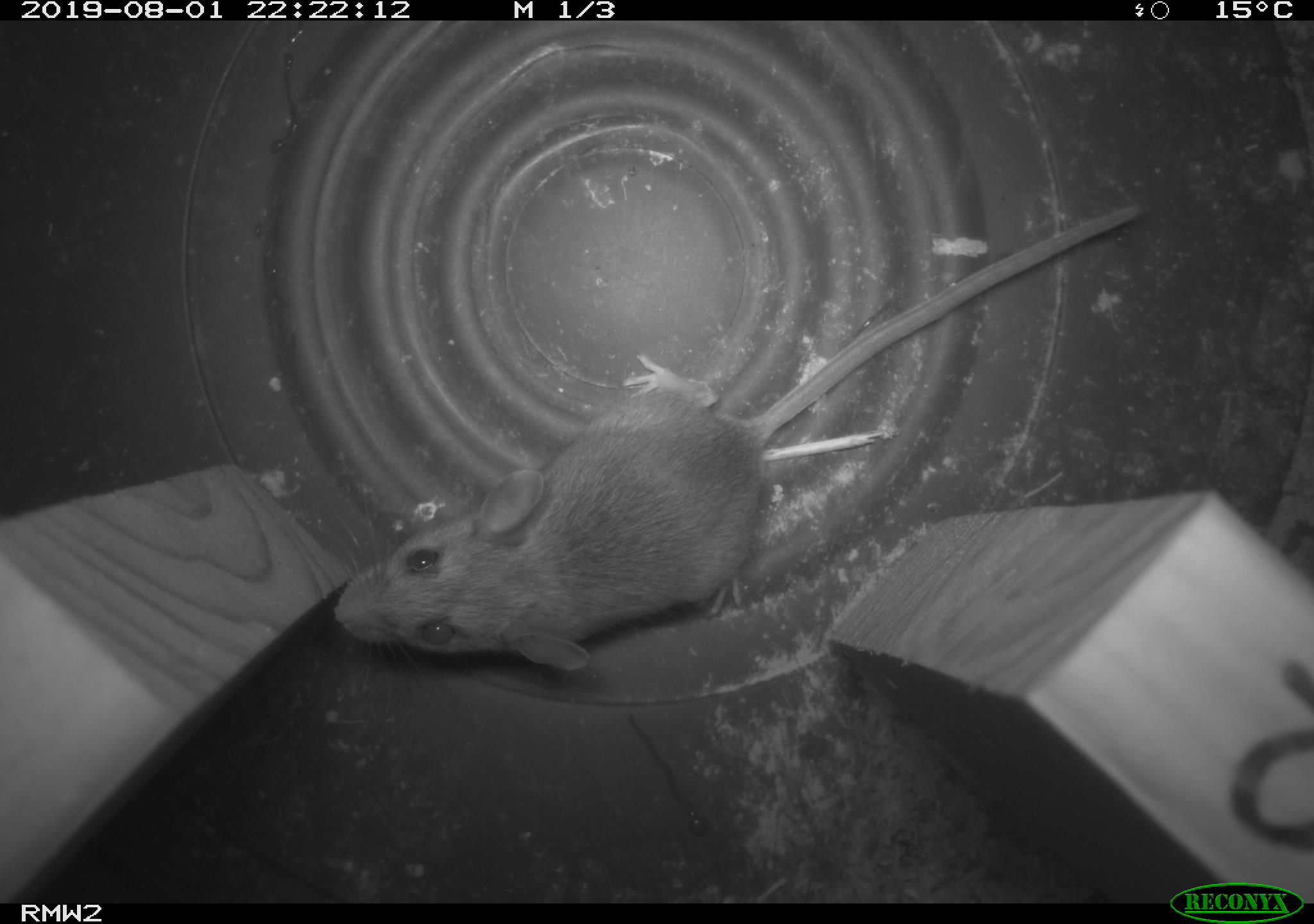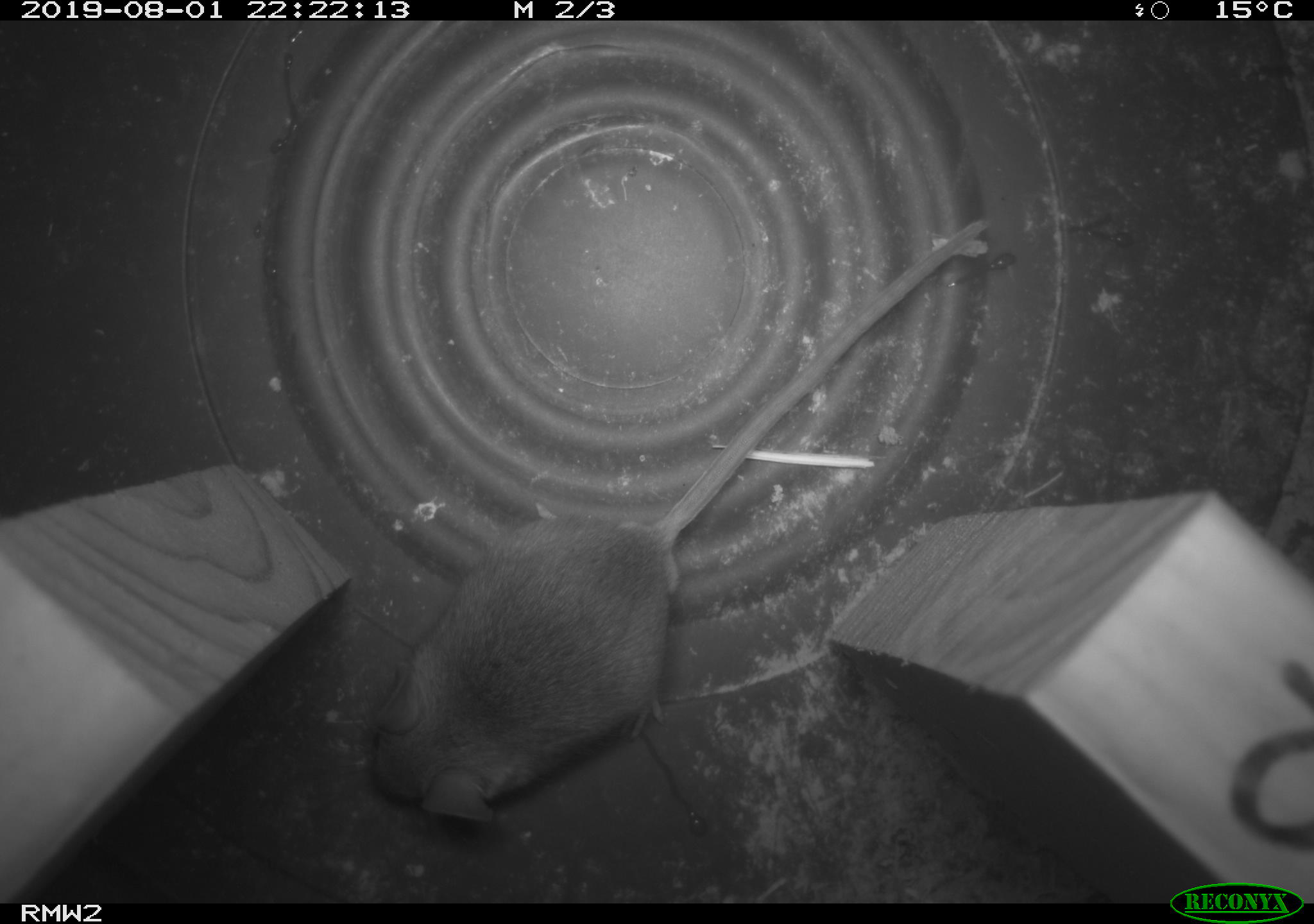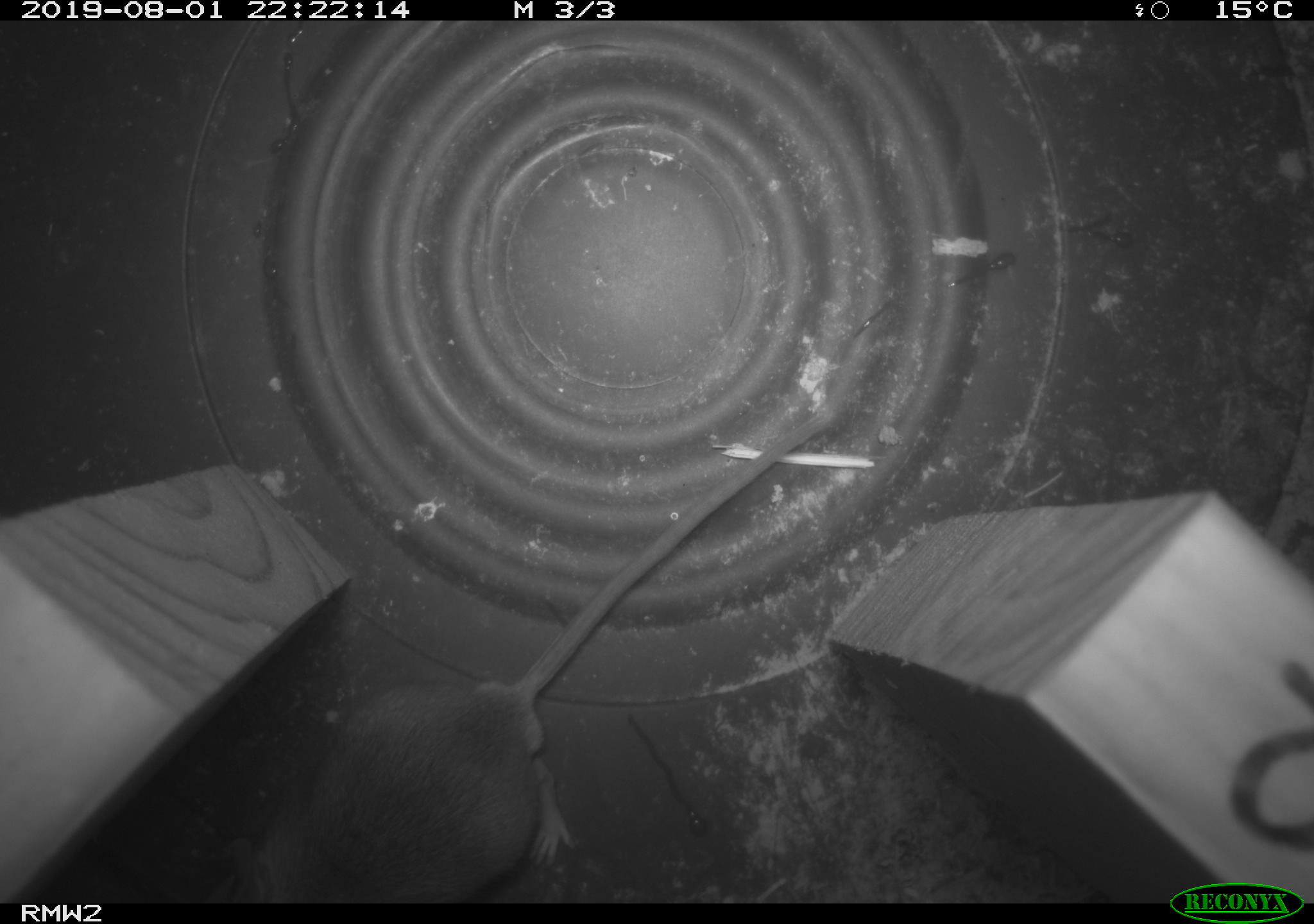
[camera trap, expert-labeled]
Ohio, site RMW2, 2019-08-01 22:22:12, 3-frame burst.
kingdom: Animalia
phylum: Chordata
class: Mammalia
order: Rodentia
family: Cricetidae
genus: Peromyscus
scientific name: Peromyscus leucopus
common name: white-footed mouse